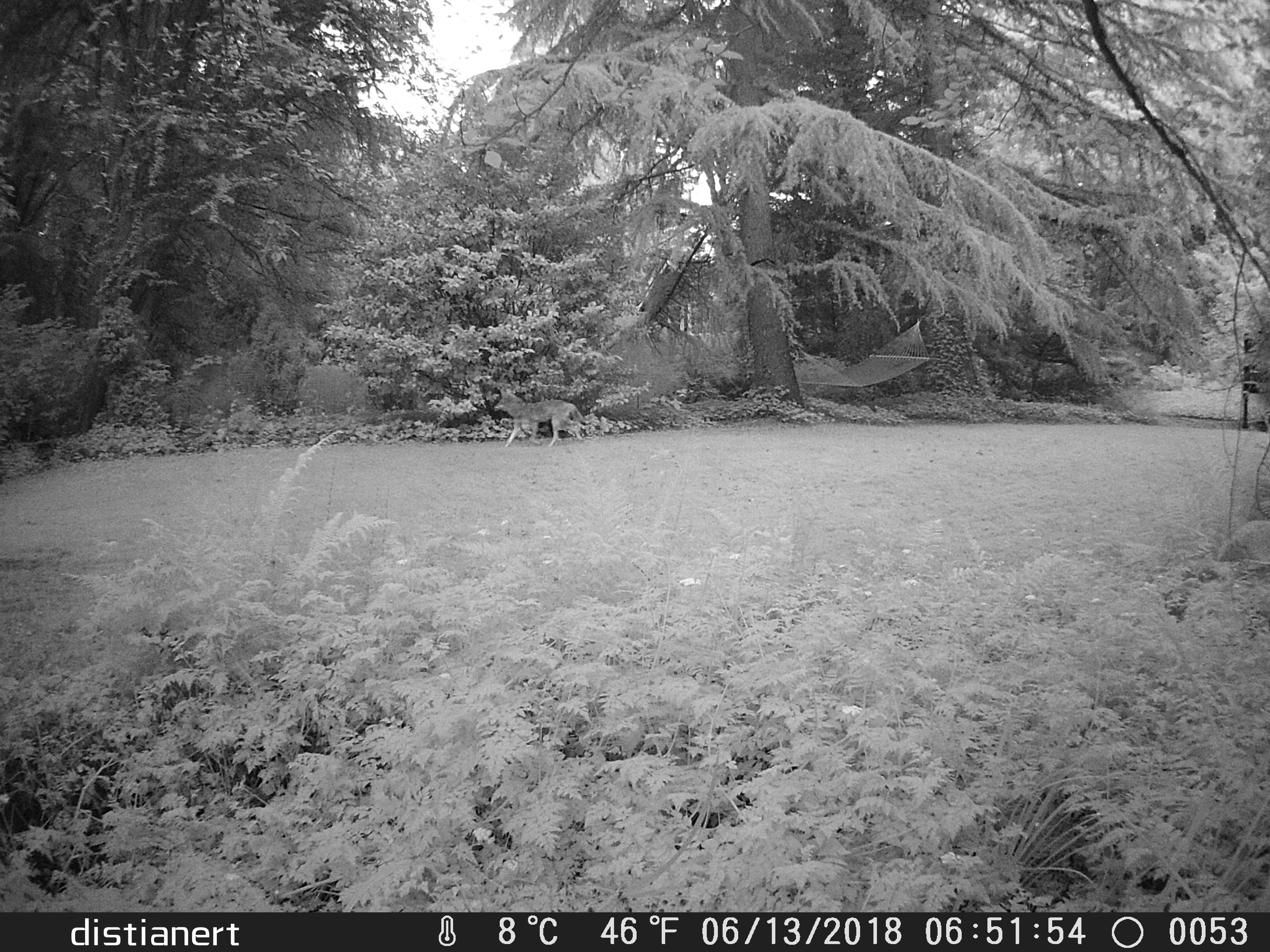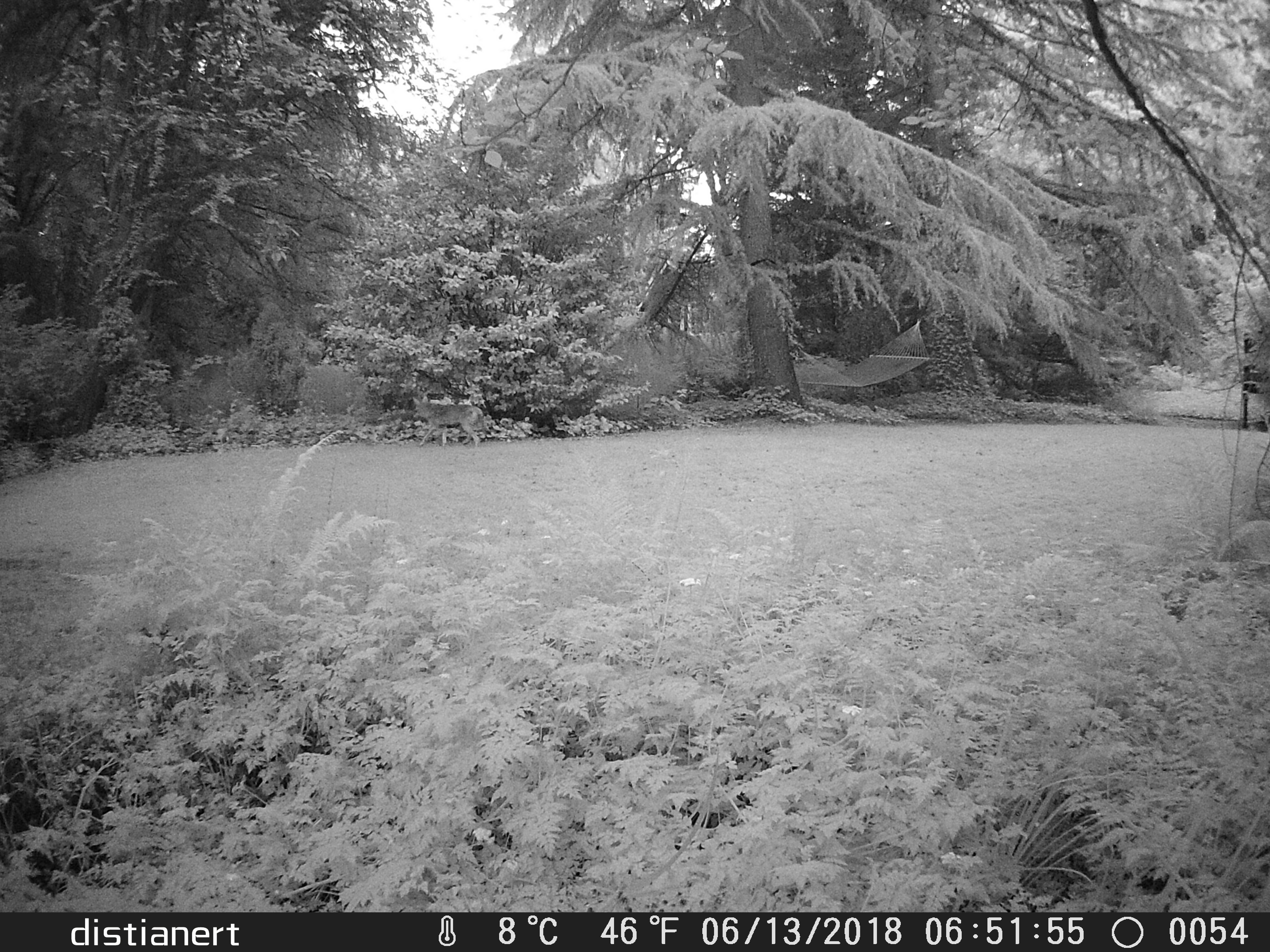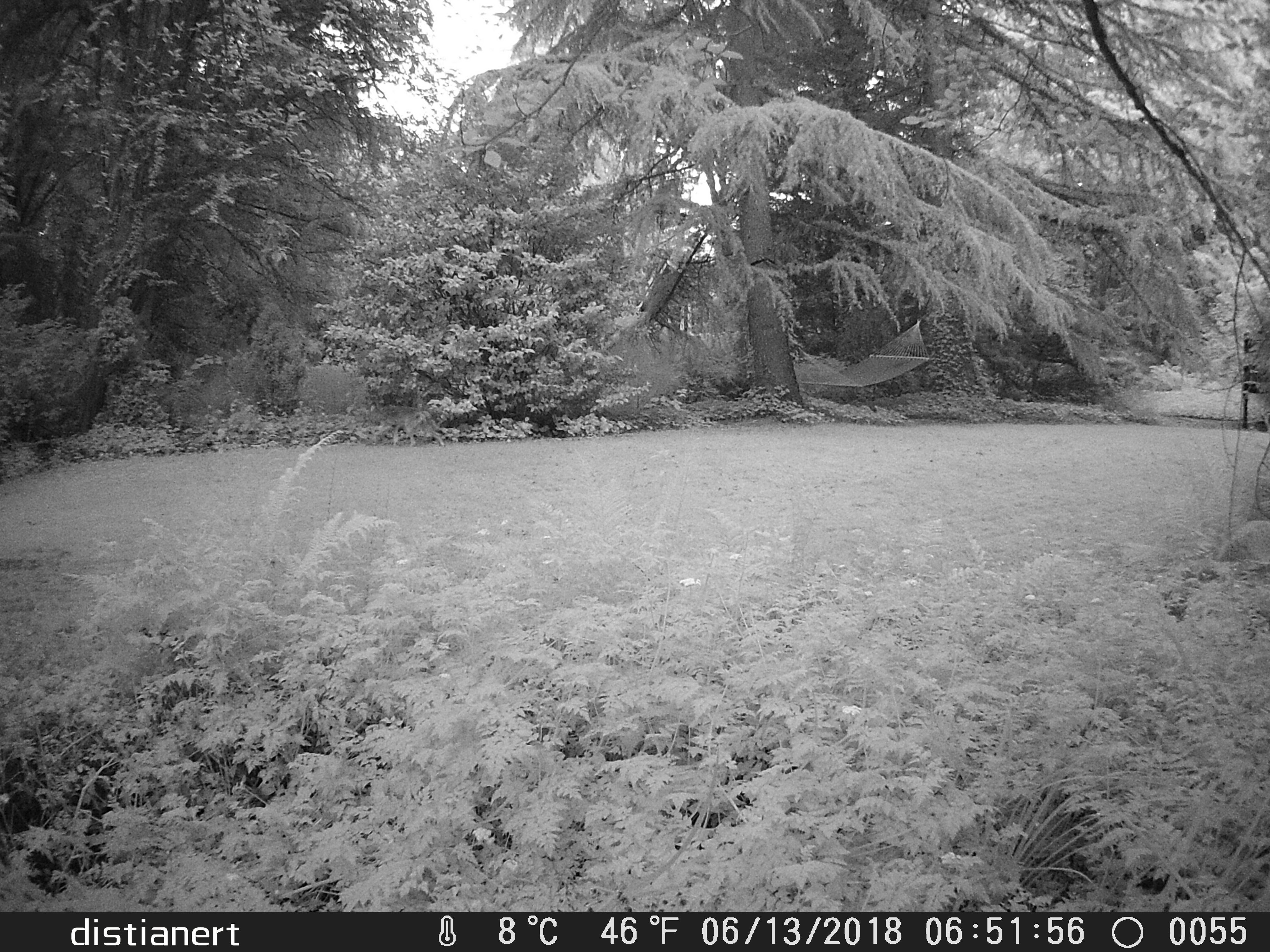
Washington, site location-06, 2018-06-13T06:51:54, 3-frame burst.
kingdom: Animalia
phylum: Chordata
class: Mammalia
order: Carnivora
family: Canidae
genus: Canis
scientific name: Canis latrans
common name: coyote